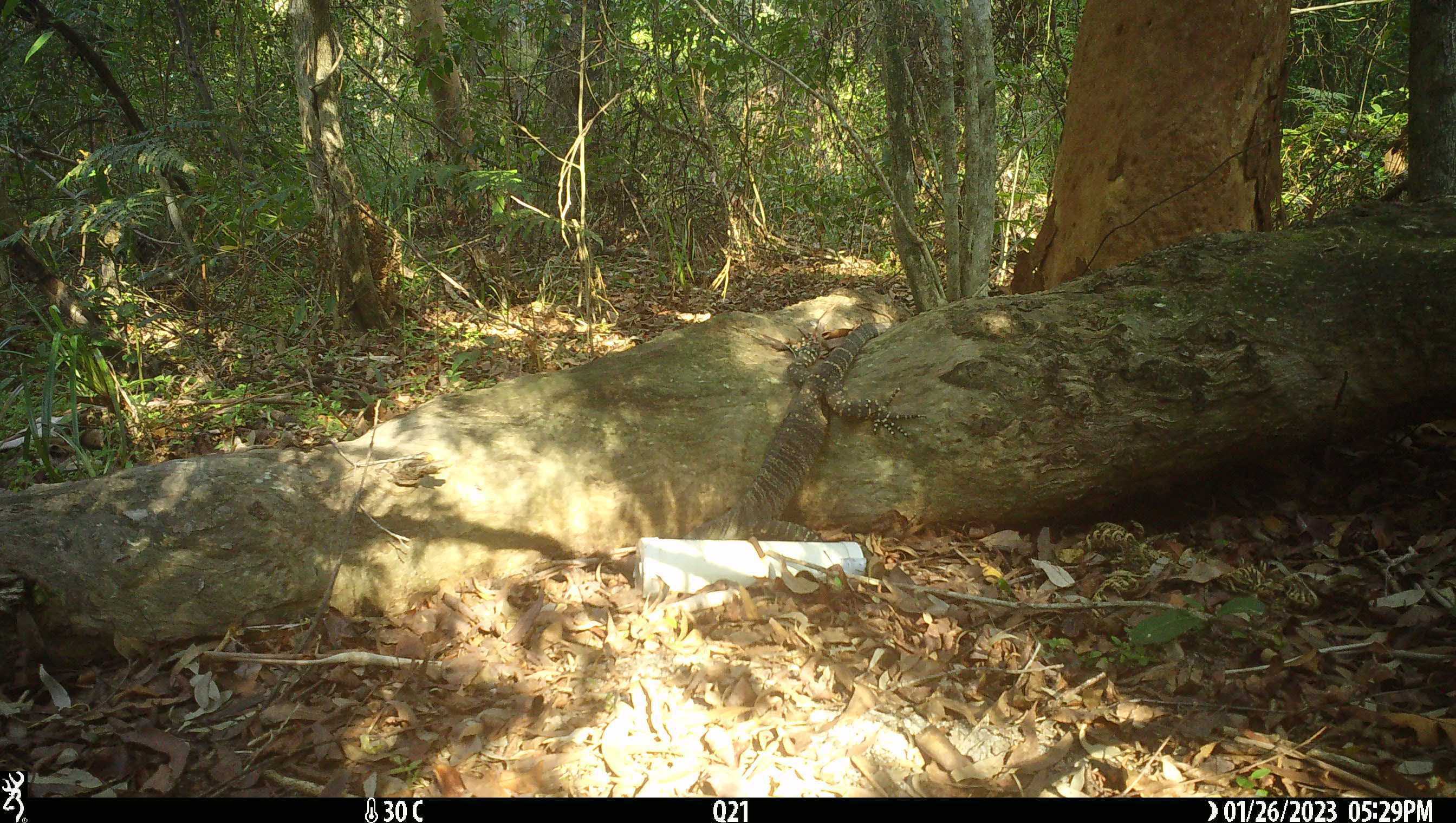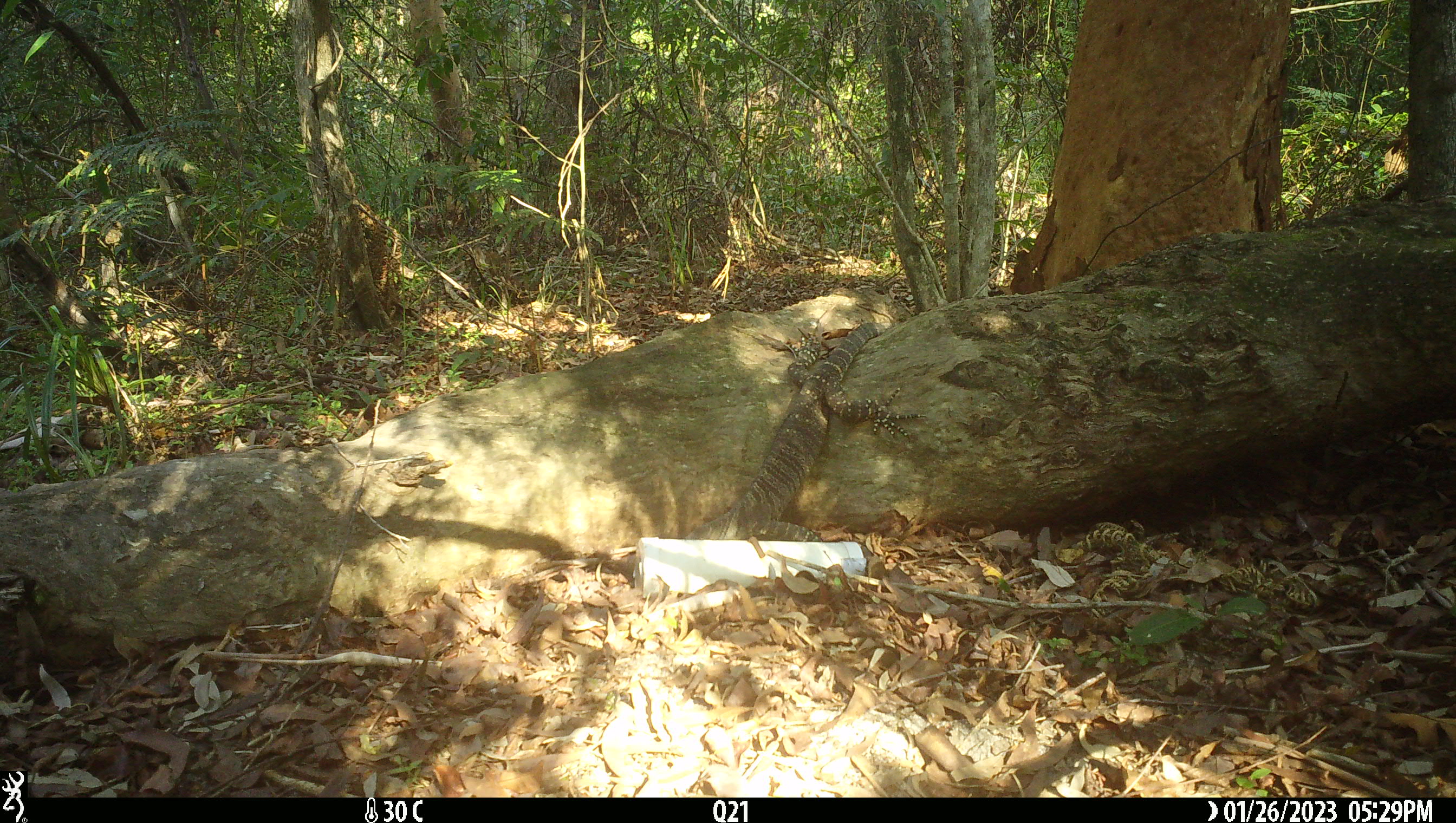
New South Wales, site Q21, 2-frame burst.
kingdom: Animalia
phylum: Chordata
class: Reptilia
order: Squamata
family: Varanidae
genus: Varanus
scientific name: Varanus varius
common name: lace monitor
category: goanna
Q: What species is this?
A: Goanna (lace monitor) (Varanus varius).